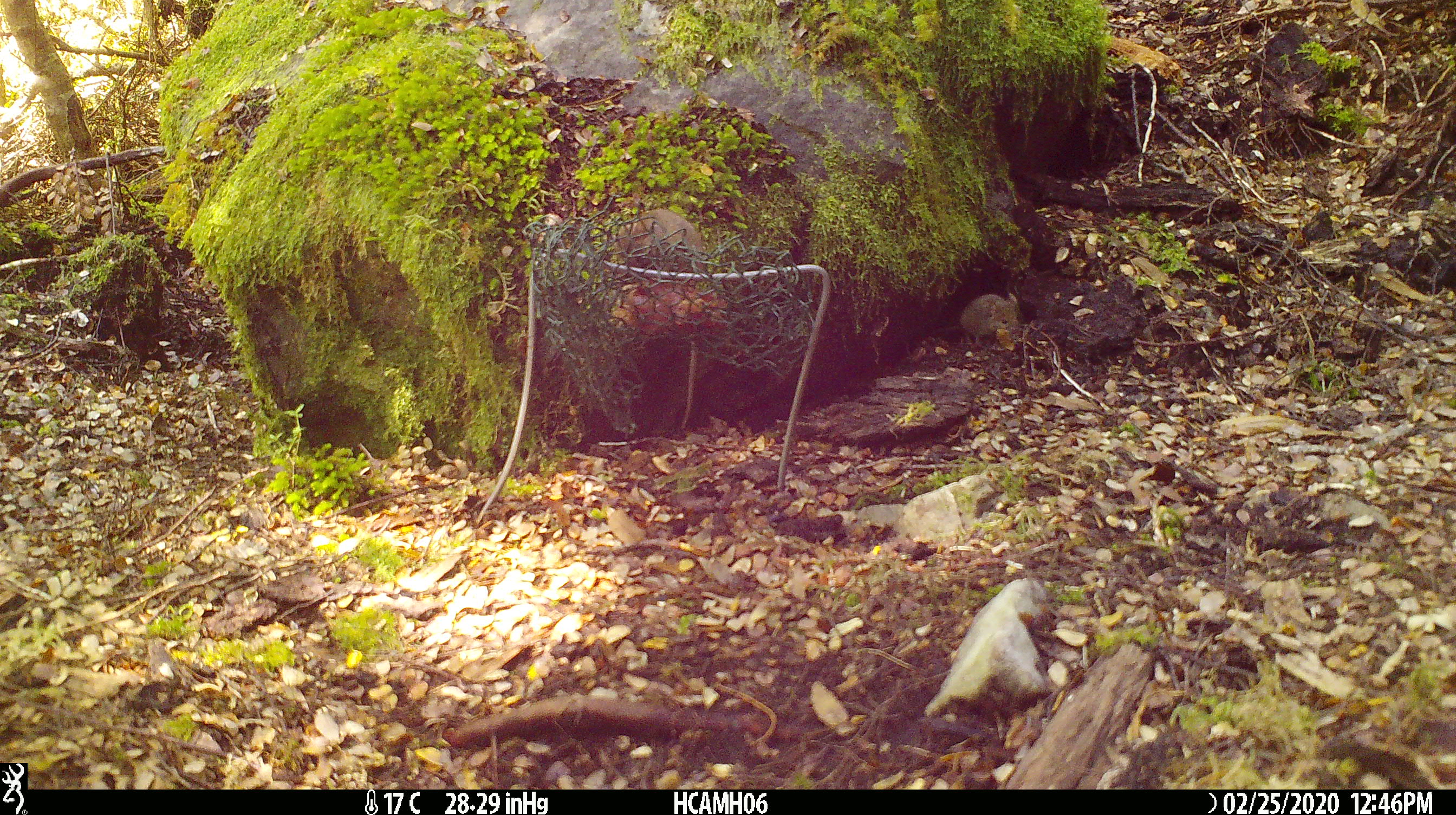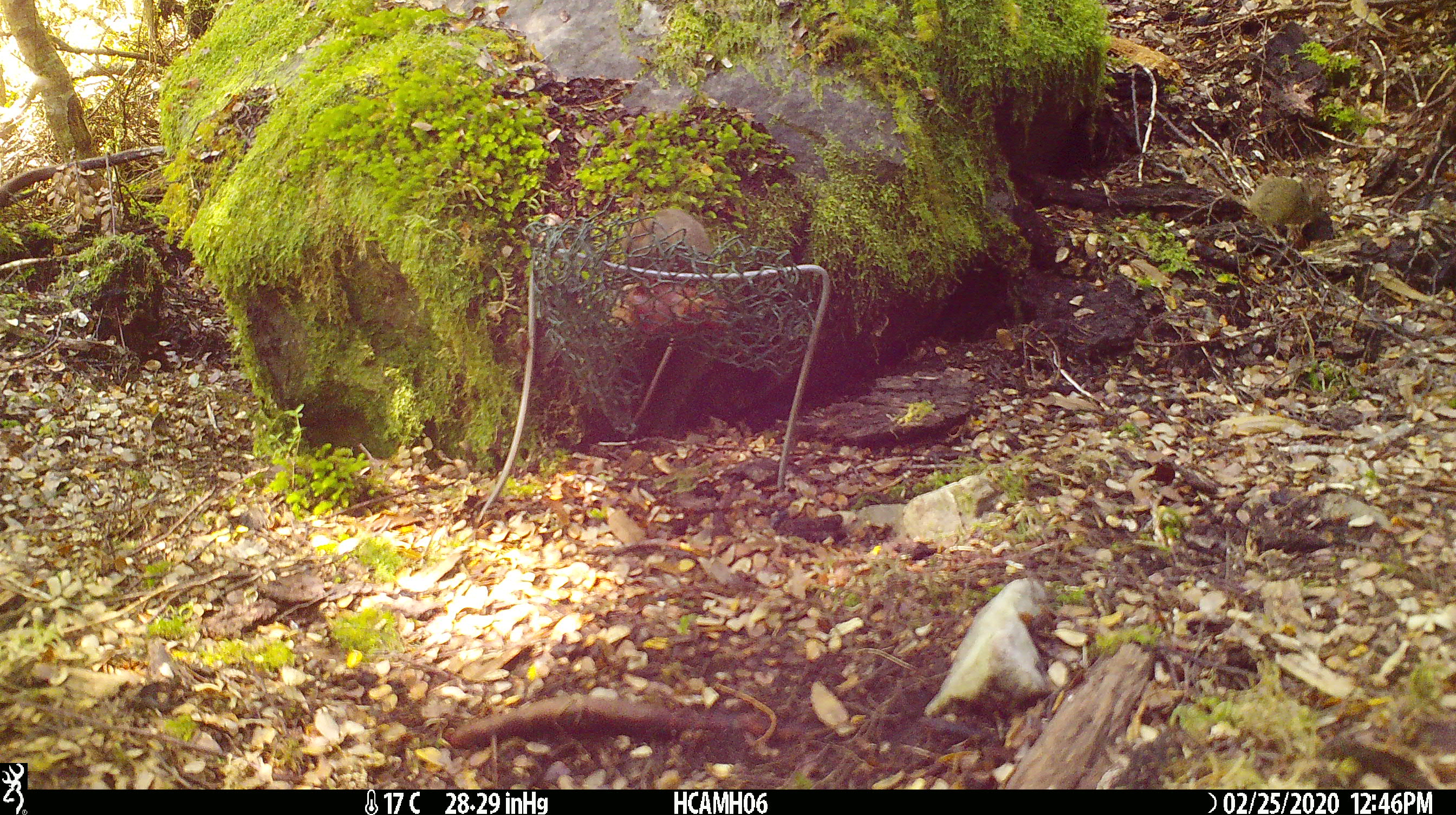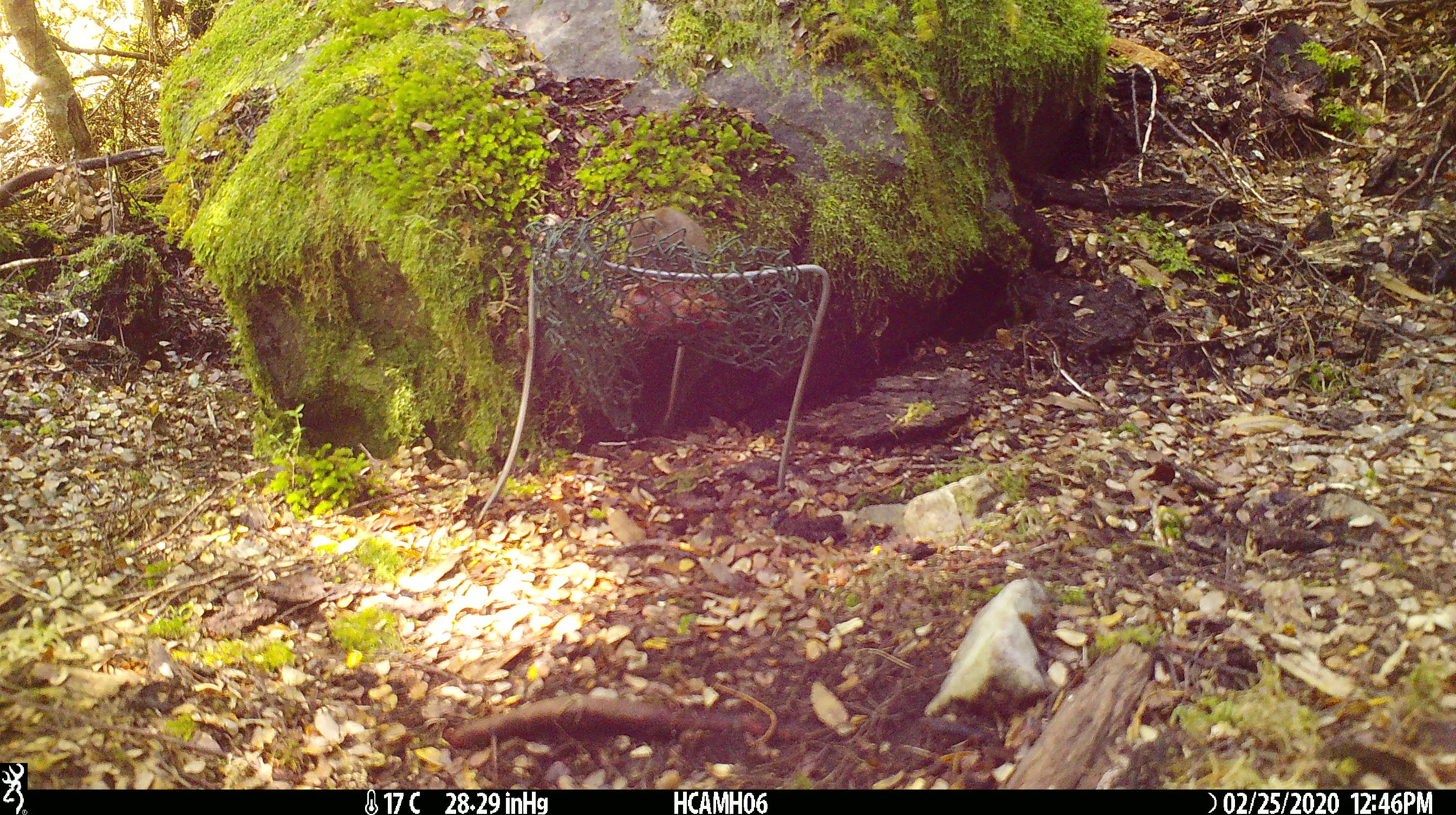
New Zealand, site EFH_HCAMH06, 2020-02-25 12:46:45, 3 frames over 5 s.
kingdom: Animalia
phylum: Chordata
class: Mammalia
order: Rodentia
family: Muridae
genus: Mus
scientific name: Mus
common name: mouse